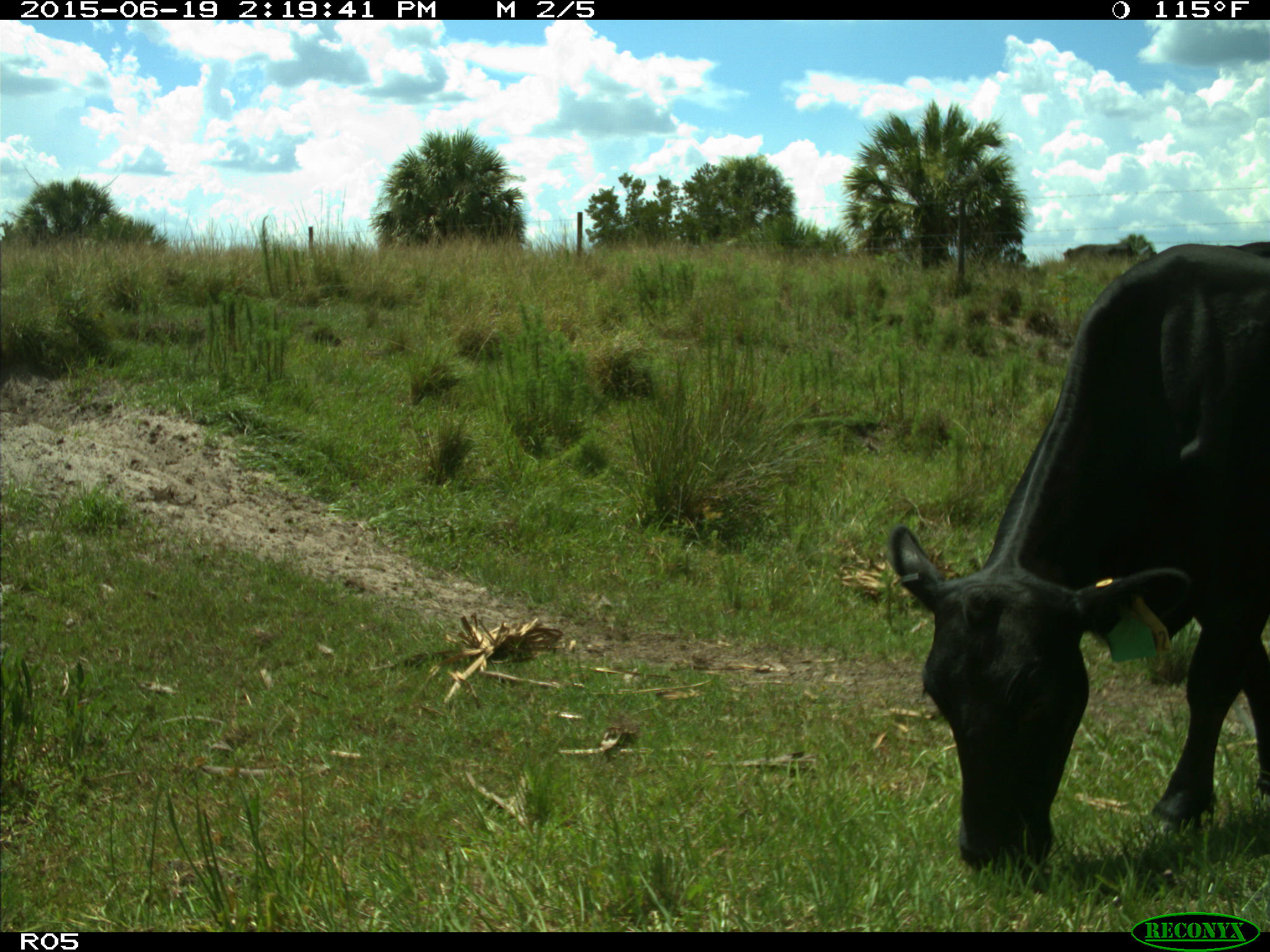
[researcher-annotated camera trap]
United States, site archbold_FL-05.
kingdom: Animalia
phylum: Chordata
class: Mammalia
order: Artiodactyla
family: Bovidae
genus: Bos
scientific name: Bos taurus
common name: domestic cow